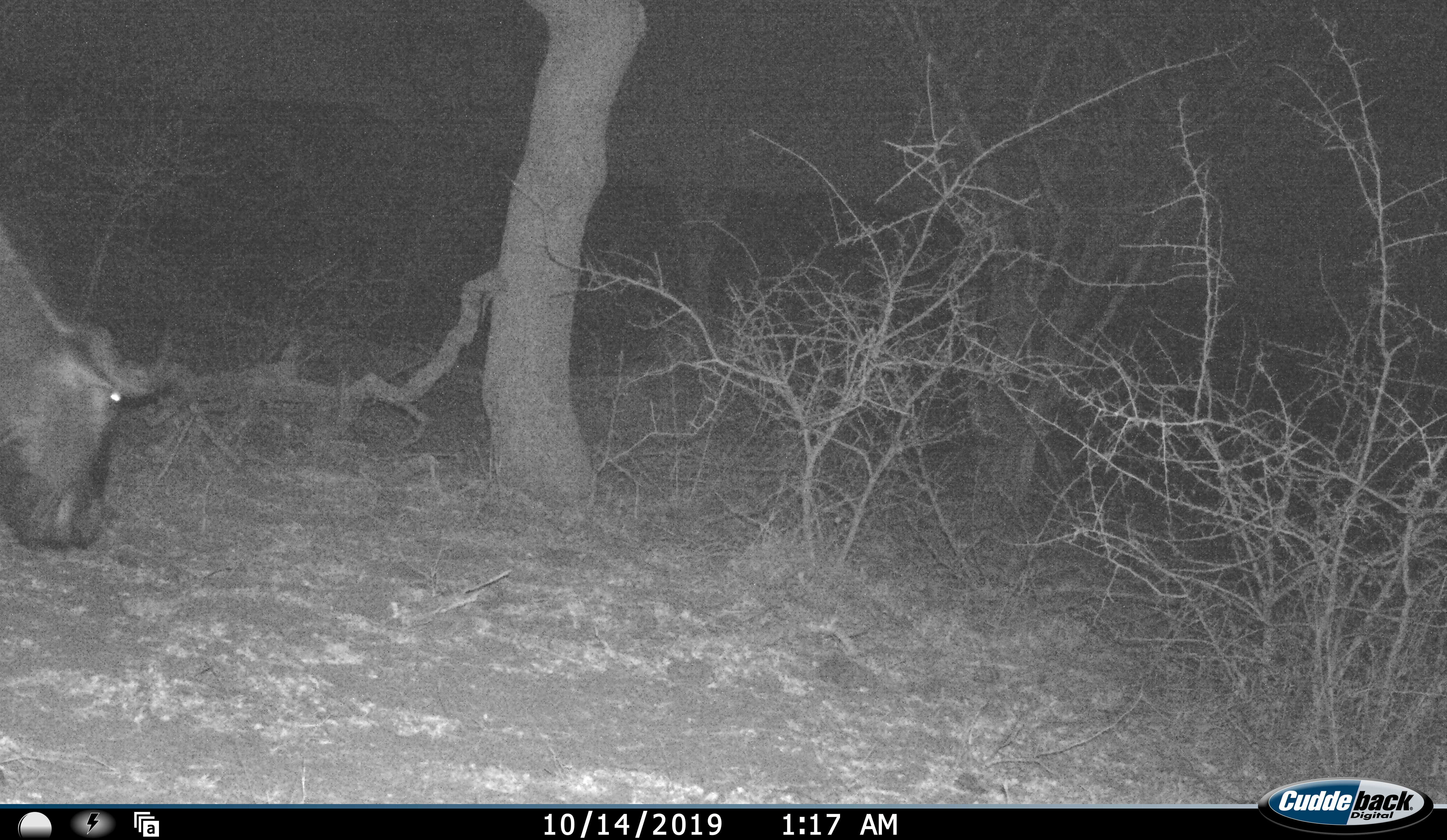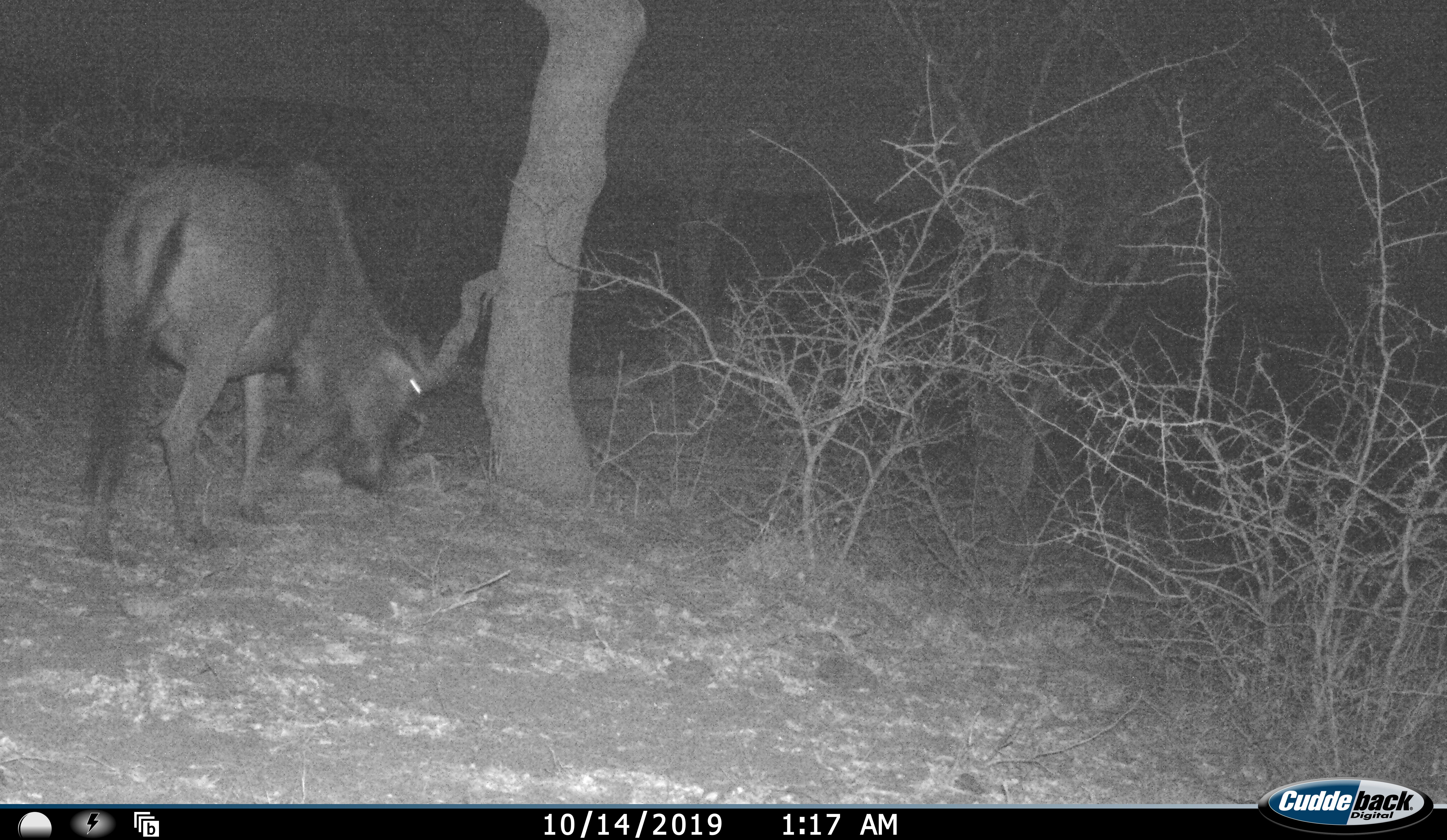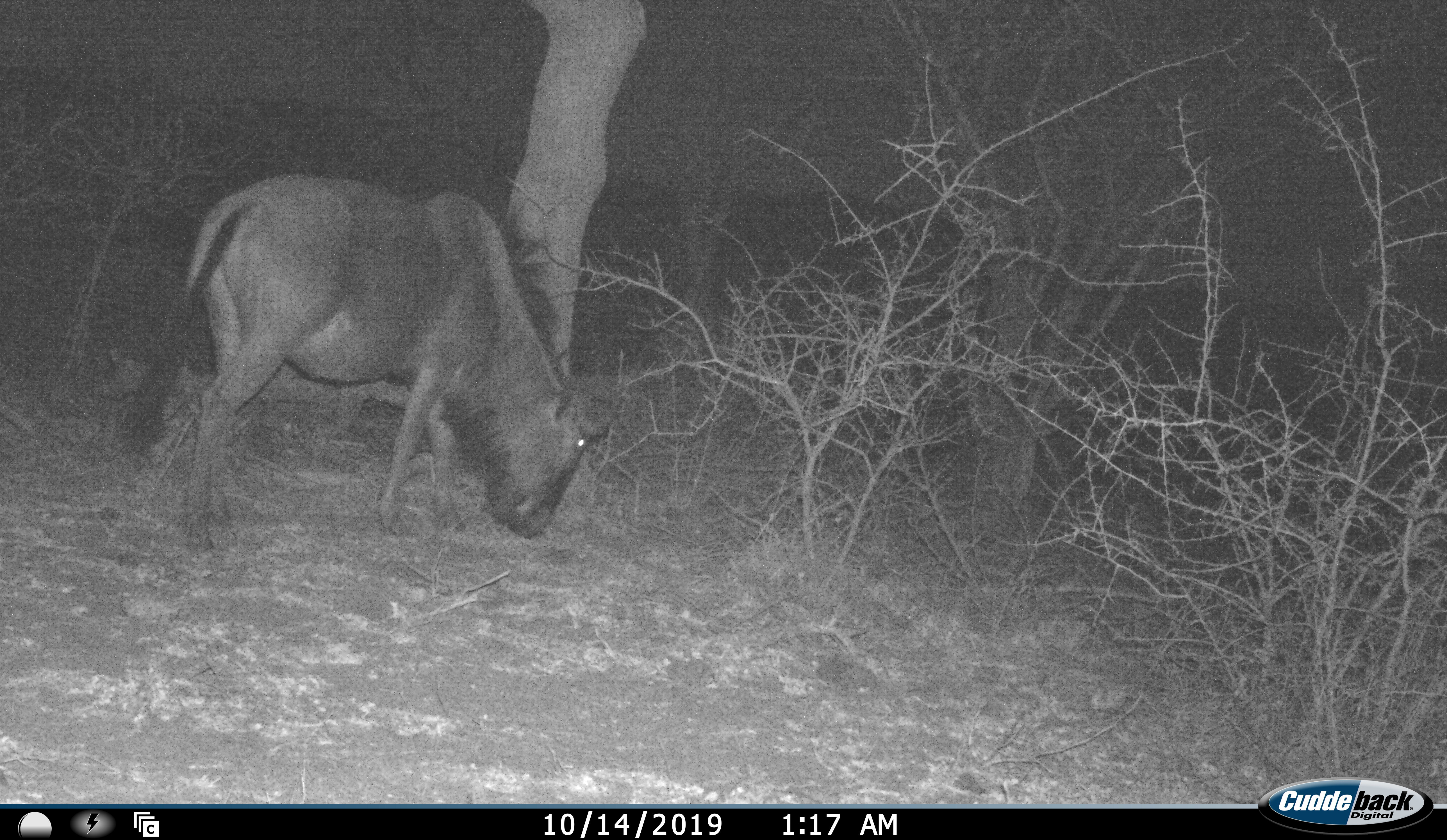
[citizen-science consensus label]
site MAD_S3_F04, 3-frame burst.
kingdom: Animalia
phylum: Chordata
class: Mammalia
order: Artiodactyla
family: Bovidae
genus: Connochaetes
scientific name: Connochaetes taurinus taurinus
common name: blue wildebeest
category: wildebeestblue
Wildebeestblue (blue wildebeest) (Connochaetes taurinus taurinus), count 1. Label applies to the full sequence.